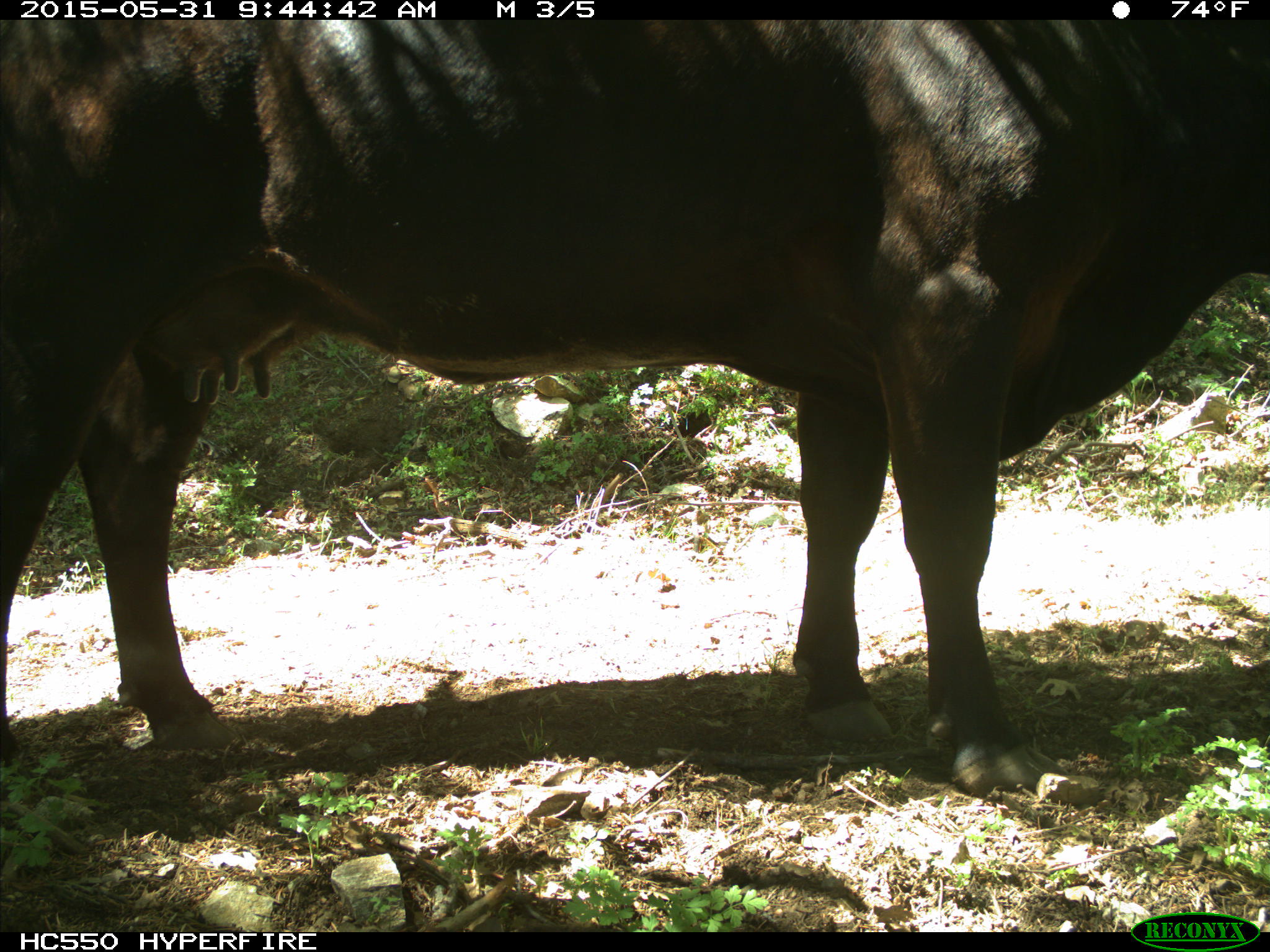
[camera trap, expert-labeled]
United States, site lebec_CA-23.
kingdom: Animalia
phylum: Chordata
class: Mammalia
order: Artiodactyla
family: Bovidae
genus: Bos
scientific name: Bos taurus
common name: domestic cow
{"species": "Bos taurus (domestic cow)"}